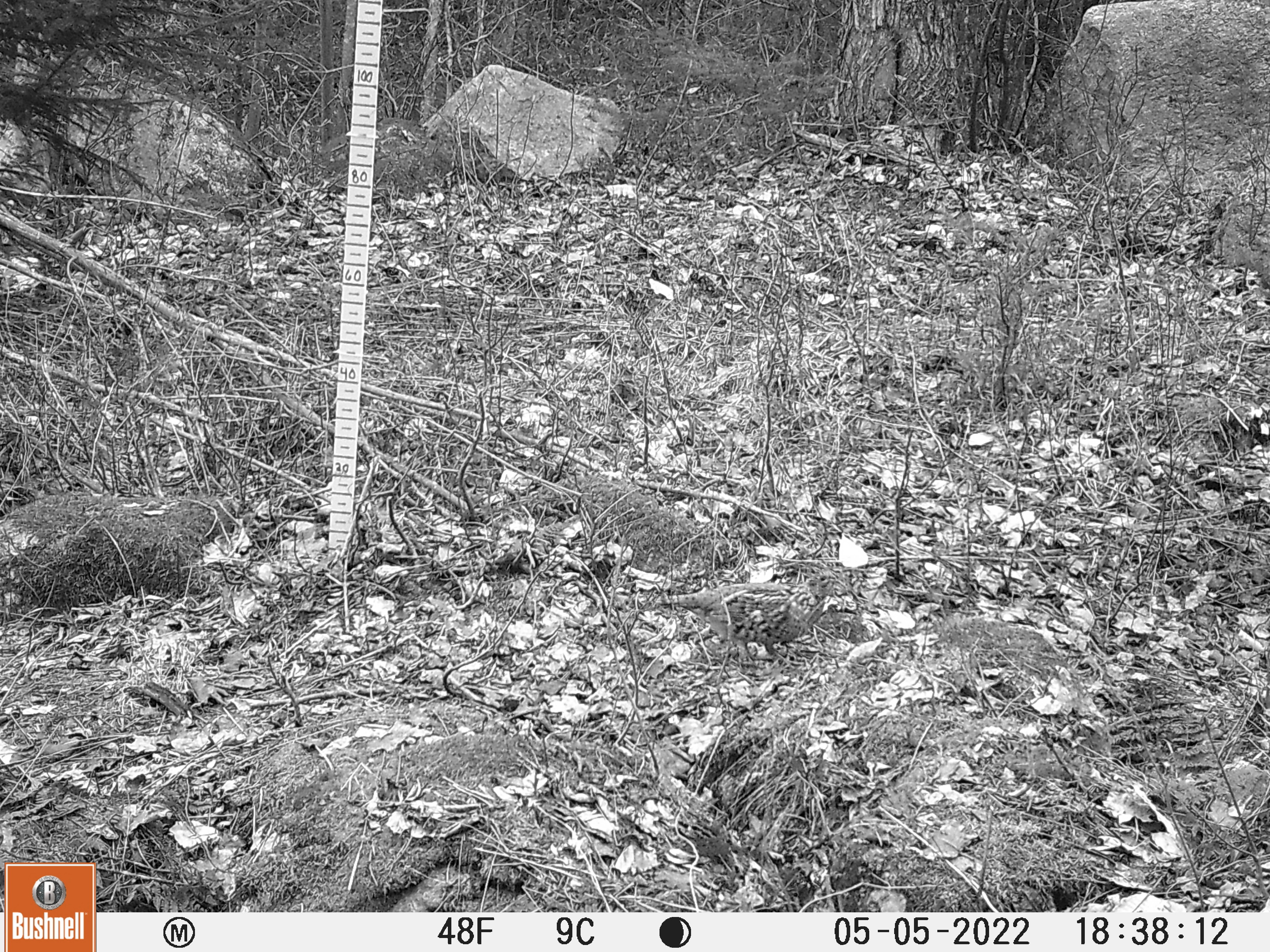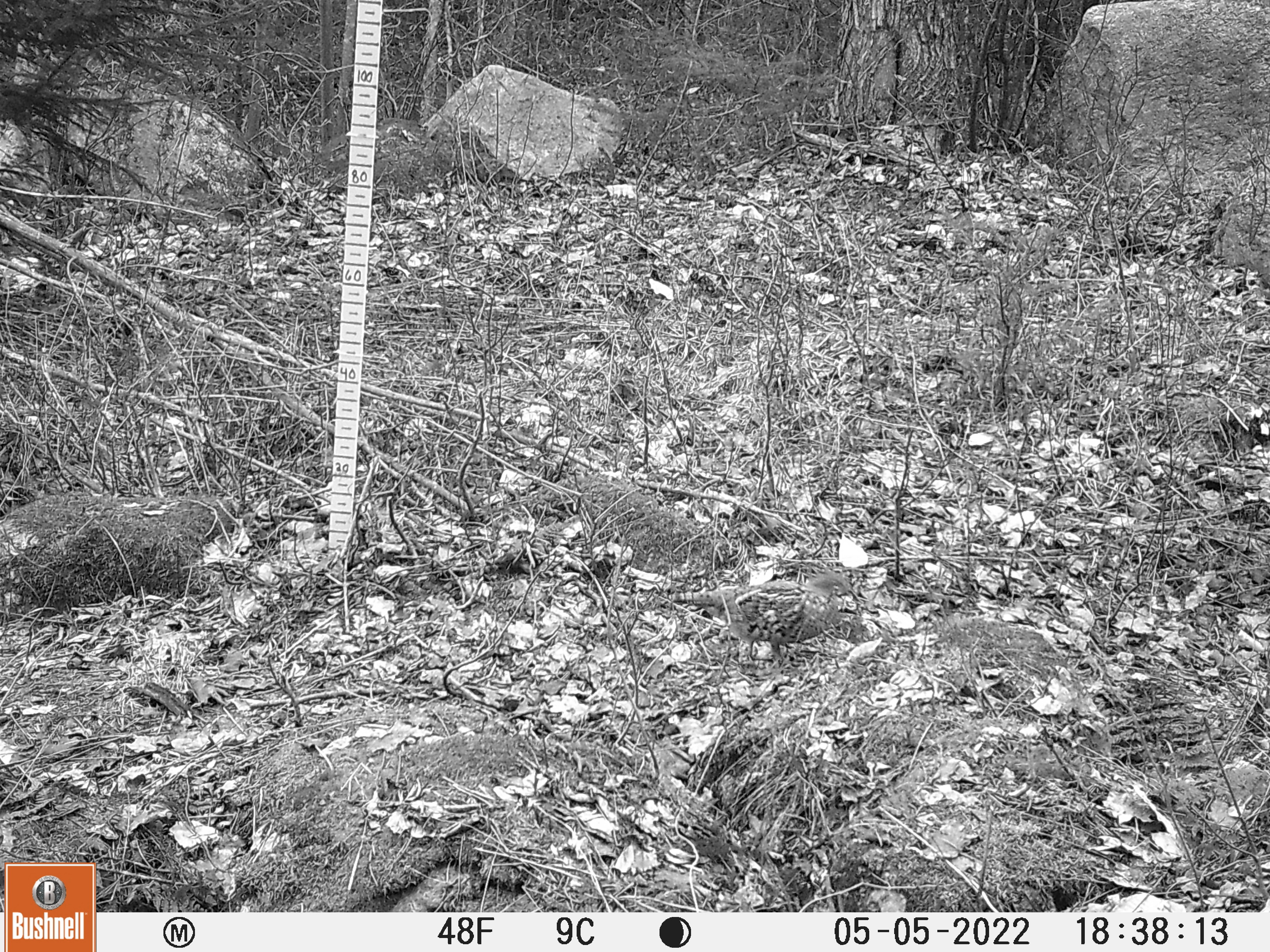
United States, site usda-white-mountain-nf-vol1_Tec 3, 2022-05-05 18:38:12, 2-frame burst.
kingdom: Animalia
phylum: Chordata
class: Aves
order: Galliformes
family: Phasianidae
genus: Bonasa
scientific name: Bonasa umbellus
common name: ruffed grouse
Ruffed grouse (Bonasa umbellus).